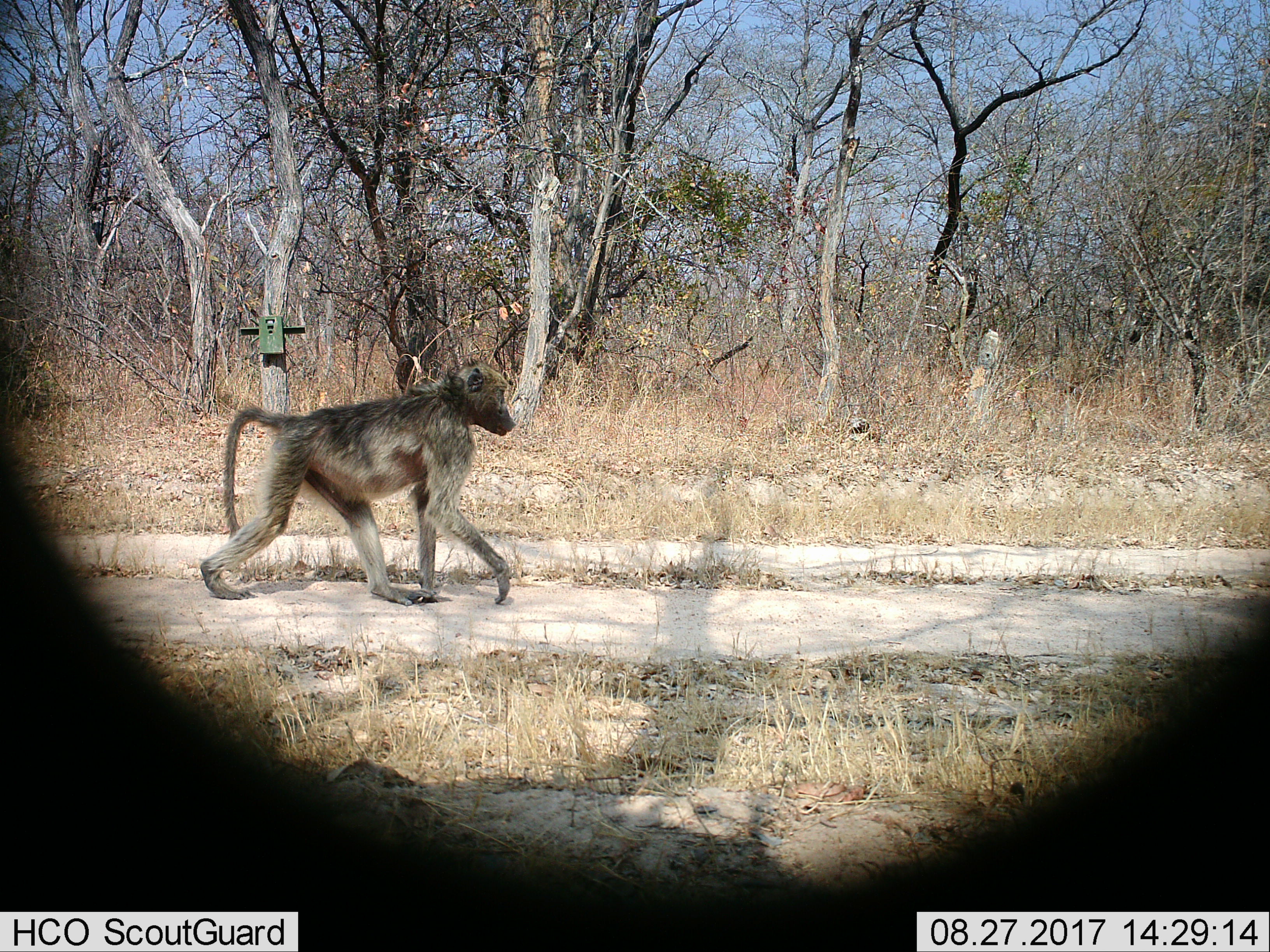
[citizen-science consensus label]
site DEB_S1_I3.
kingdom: Animalia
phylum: Chordata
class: Mammalia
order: Primates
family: Cercopithecidae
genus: Papio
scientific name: Papio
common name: baboon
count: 1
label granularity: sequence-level